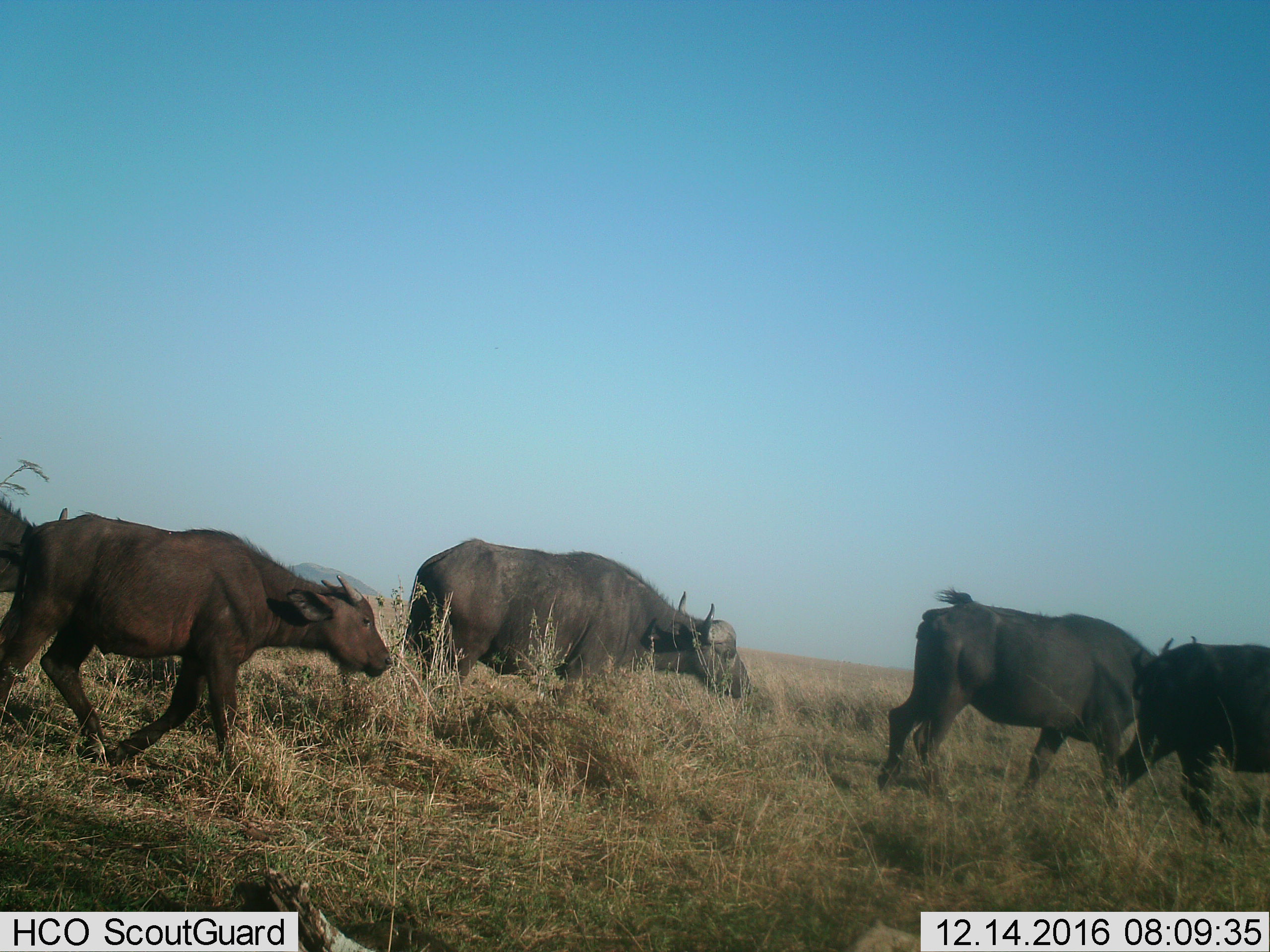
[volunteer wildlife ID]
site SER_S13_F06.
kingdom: Animalia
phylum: Chordata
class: Mammalia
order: Artiodactyla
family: Bovidae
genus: Syncerus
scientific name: Syncerus caffer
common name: african buffalo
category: buffalo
Buffalo (african buffalo) (Syncerus caffer), count 5. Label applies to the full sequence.